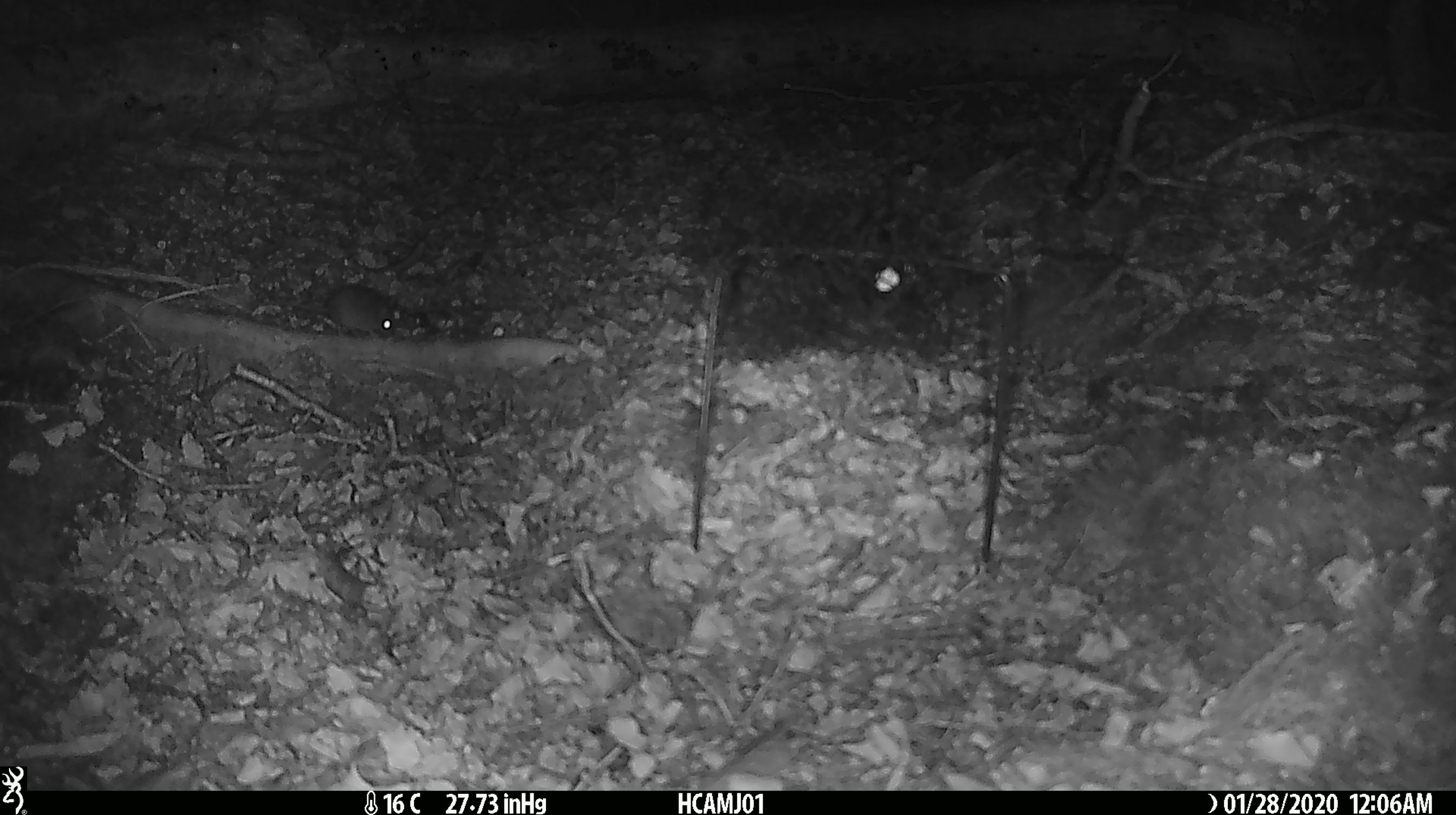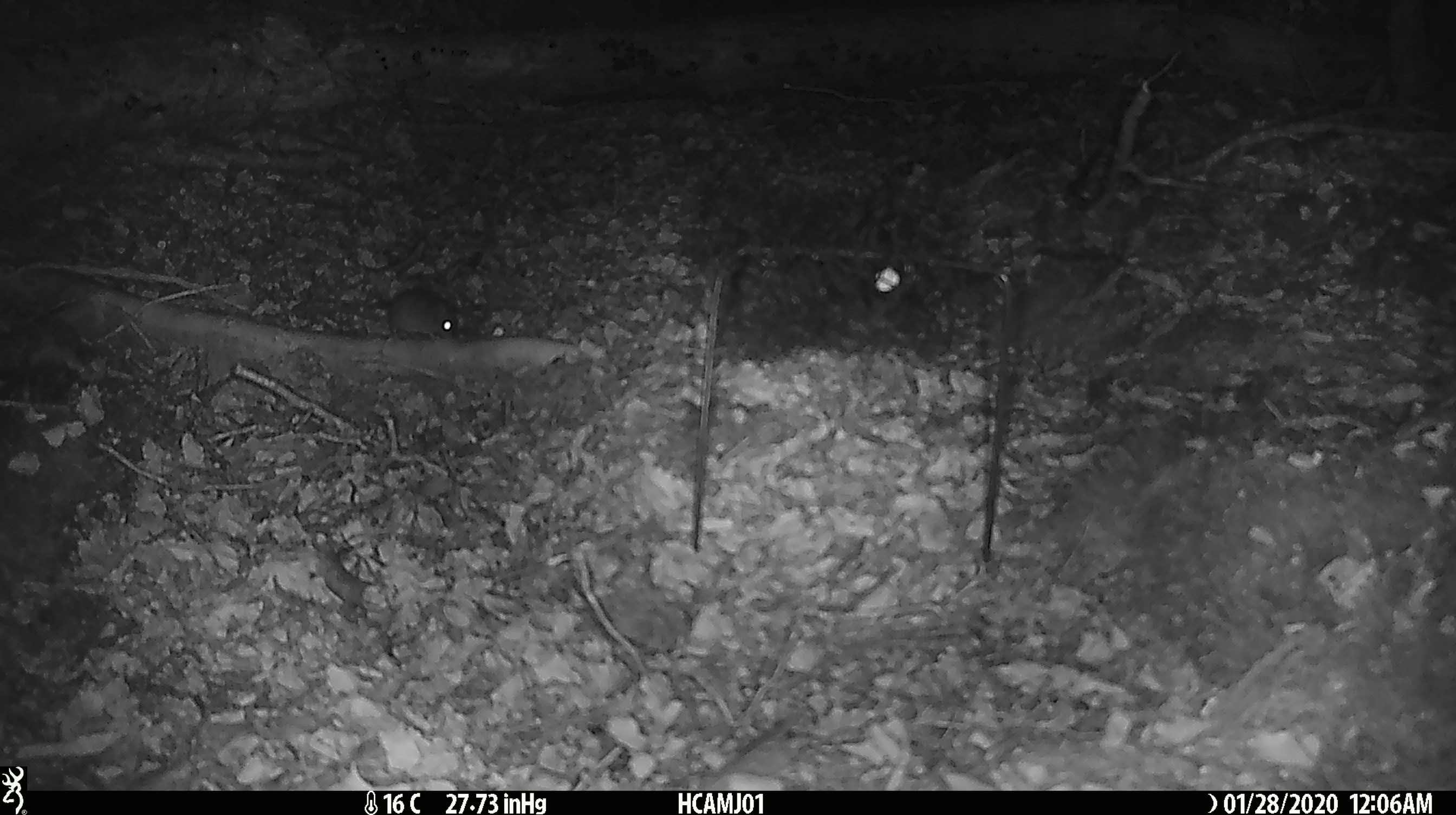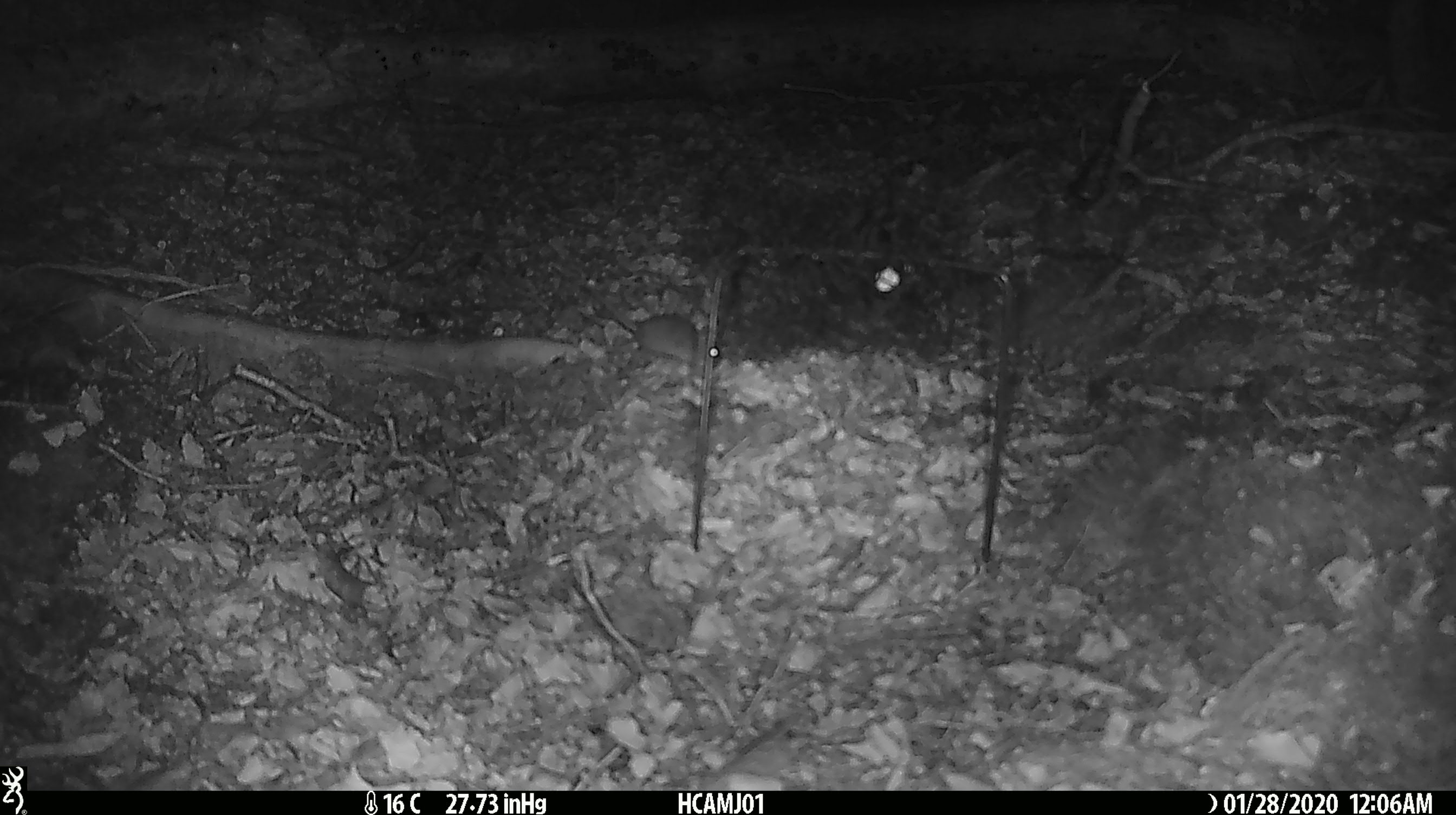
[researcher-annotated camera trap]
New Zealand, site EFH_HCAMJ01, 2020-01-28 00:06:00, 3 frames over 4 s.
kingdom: Animalia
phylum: Chordata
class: Mammalia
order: Rodentia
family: Muridae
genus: Mus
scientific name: Mus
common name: mouse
Mouse (Mus).